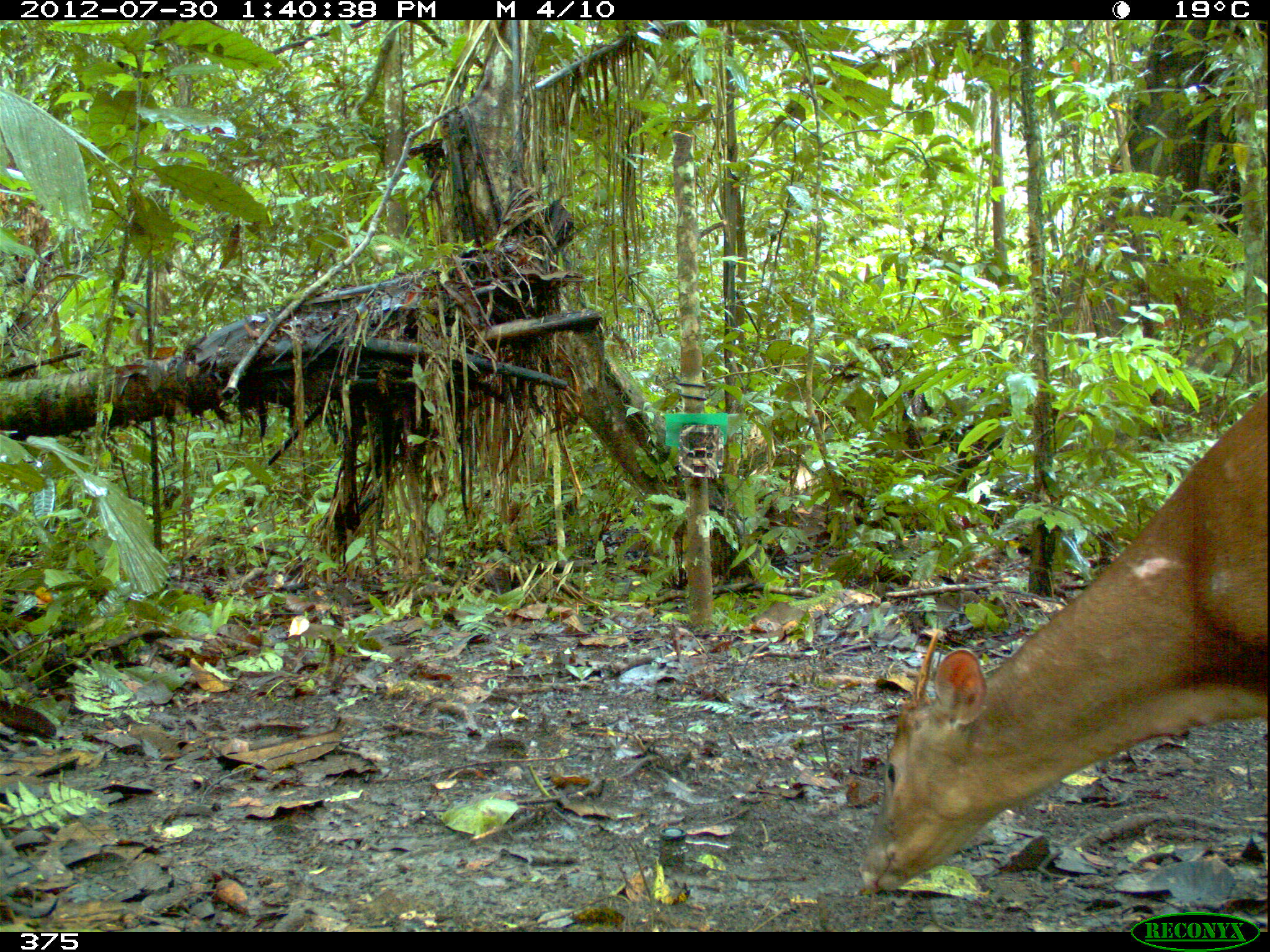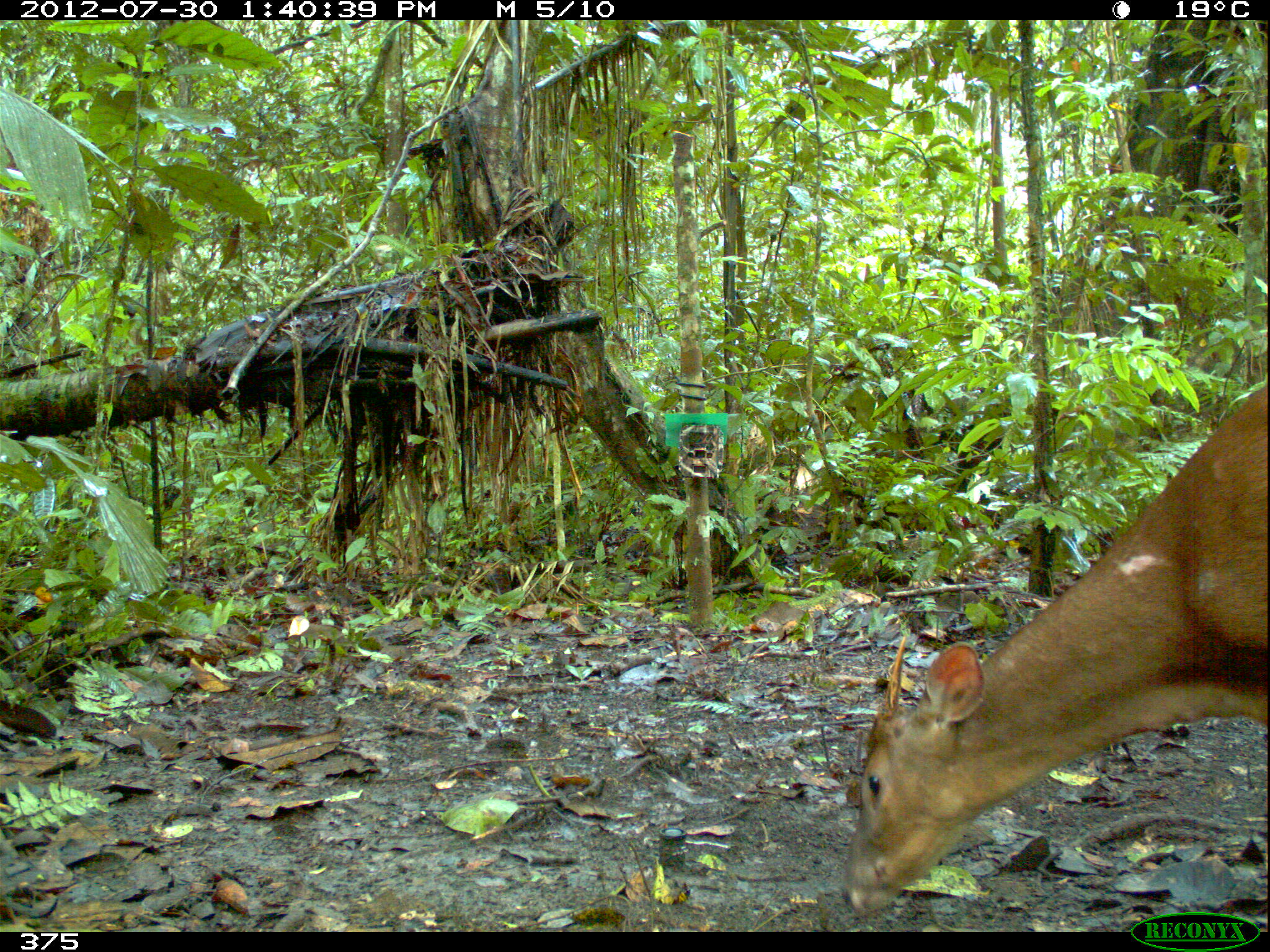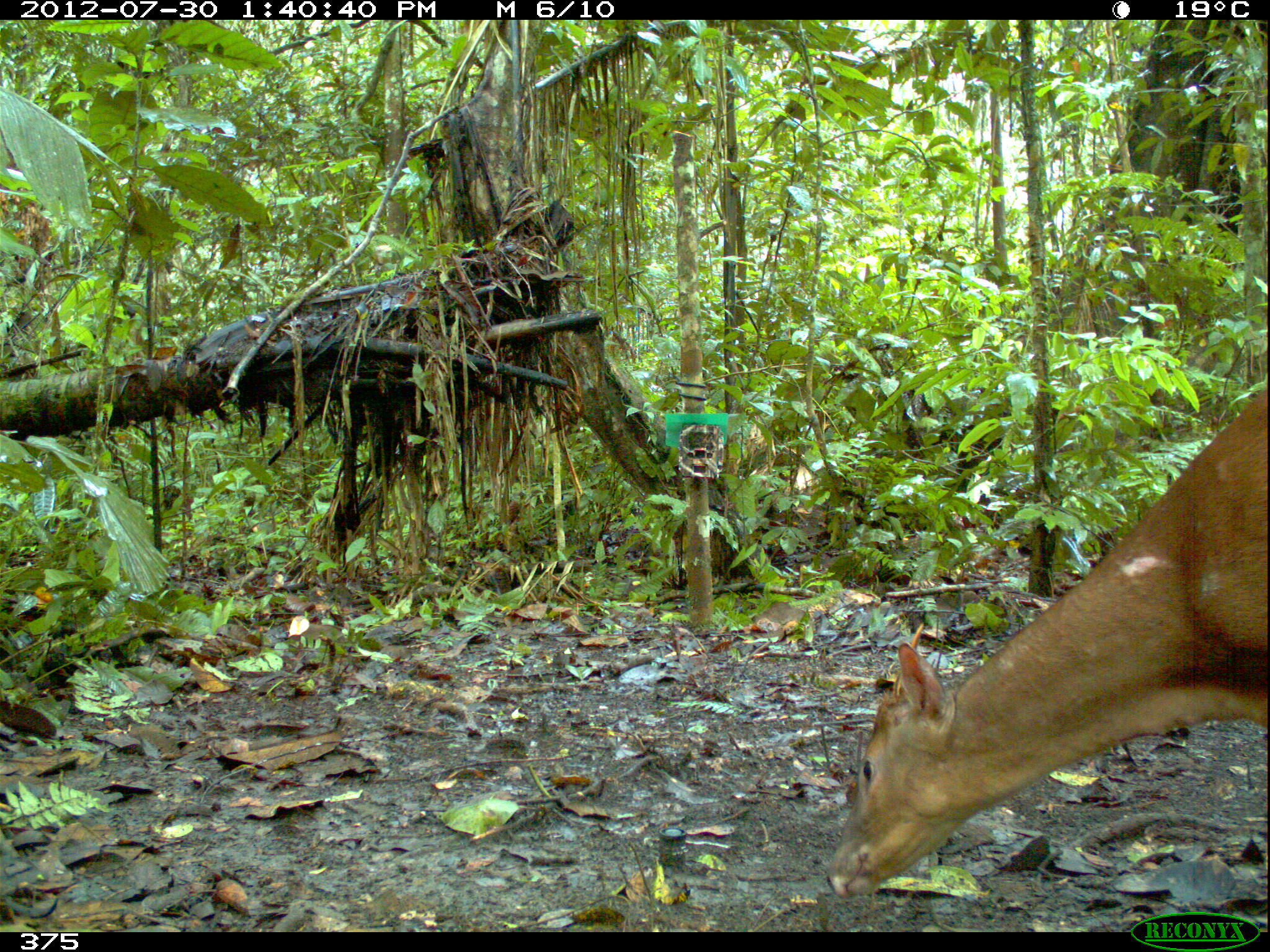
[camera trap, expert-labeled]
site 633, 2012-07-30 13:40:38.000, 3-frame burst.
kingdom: Animalia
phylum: Chordata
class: Mammalia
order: Artiodactyla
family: Cervidae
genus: Mazama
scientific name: Mazama americana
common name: red brocket